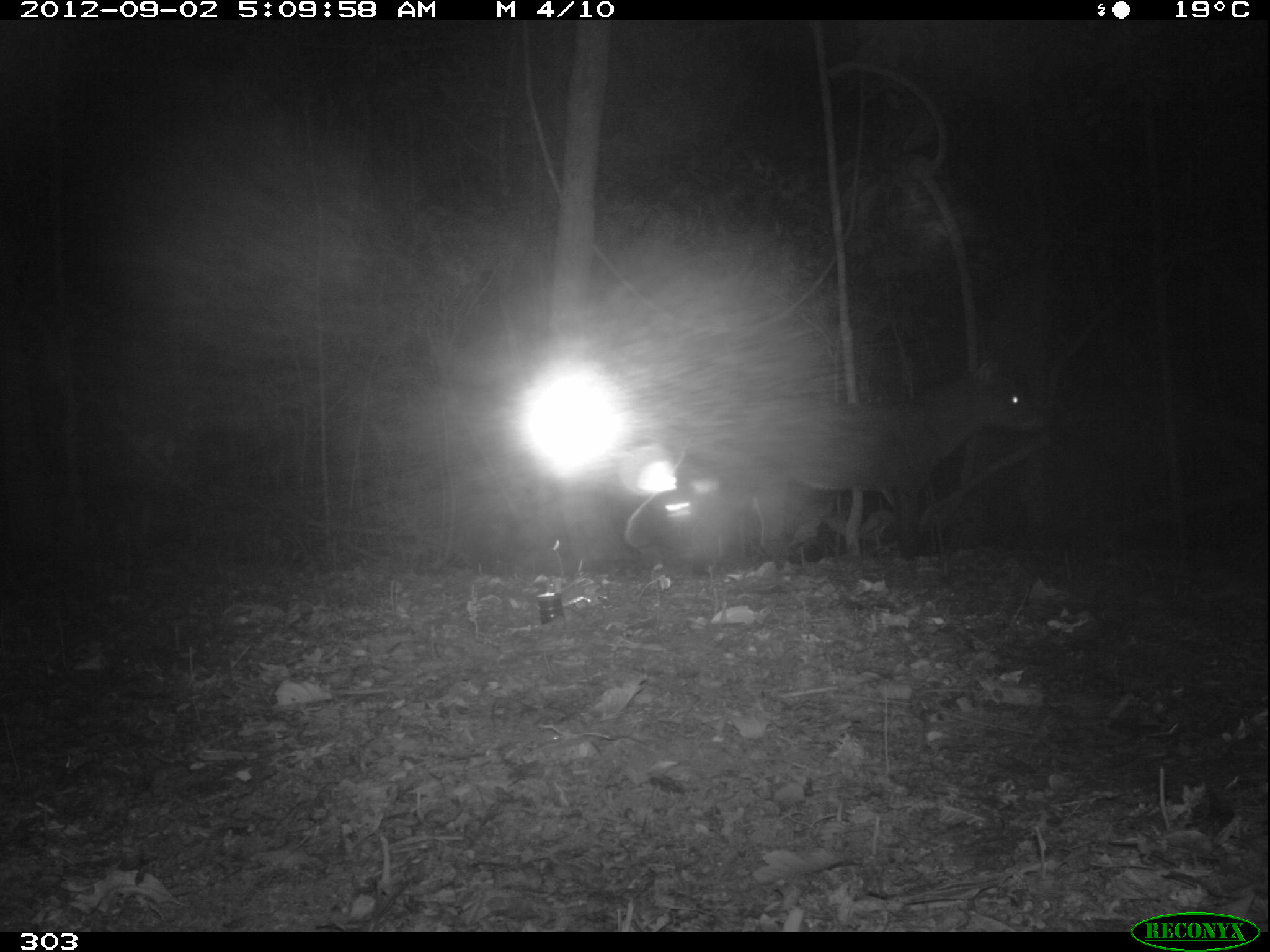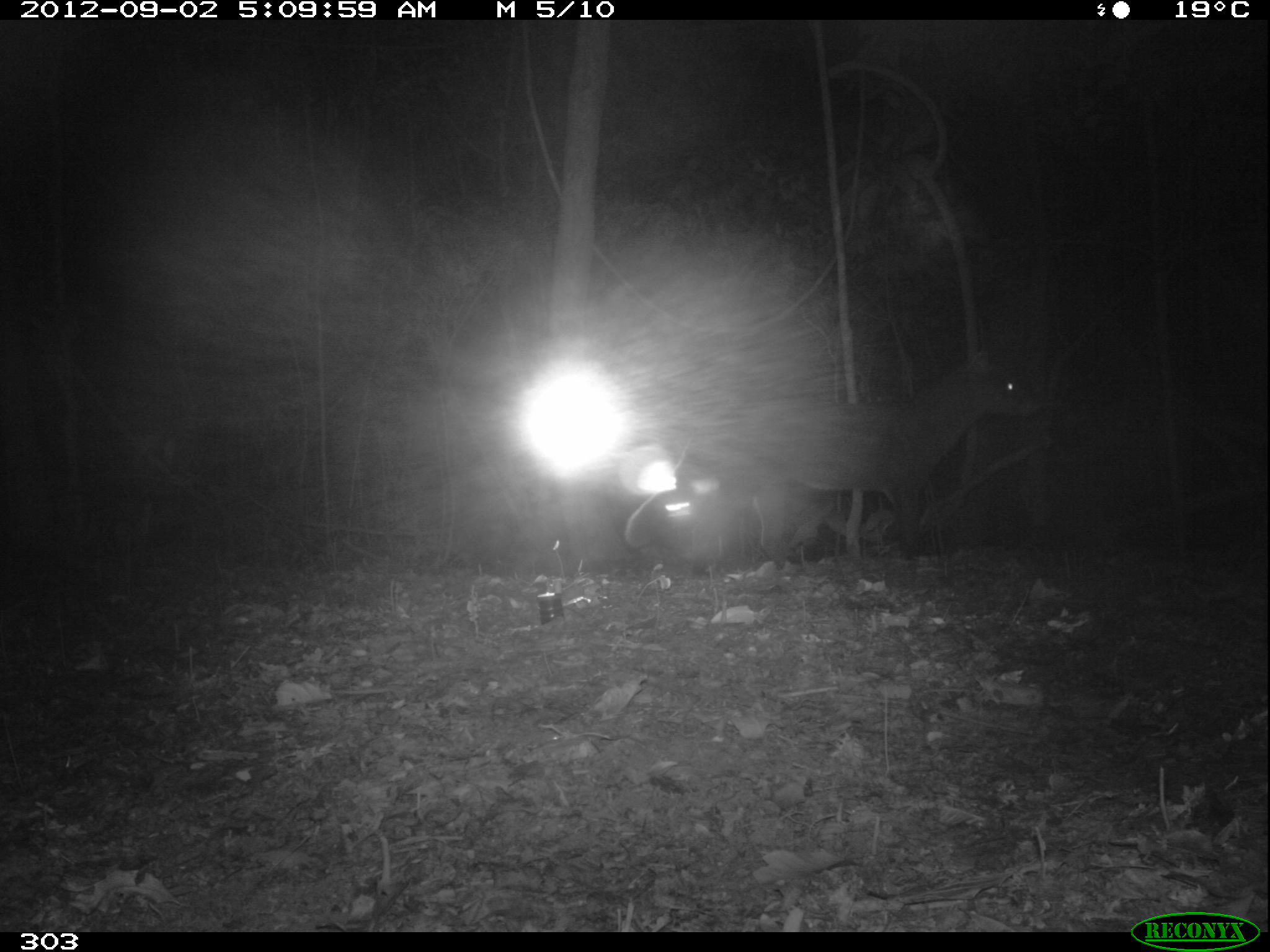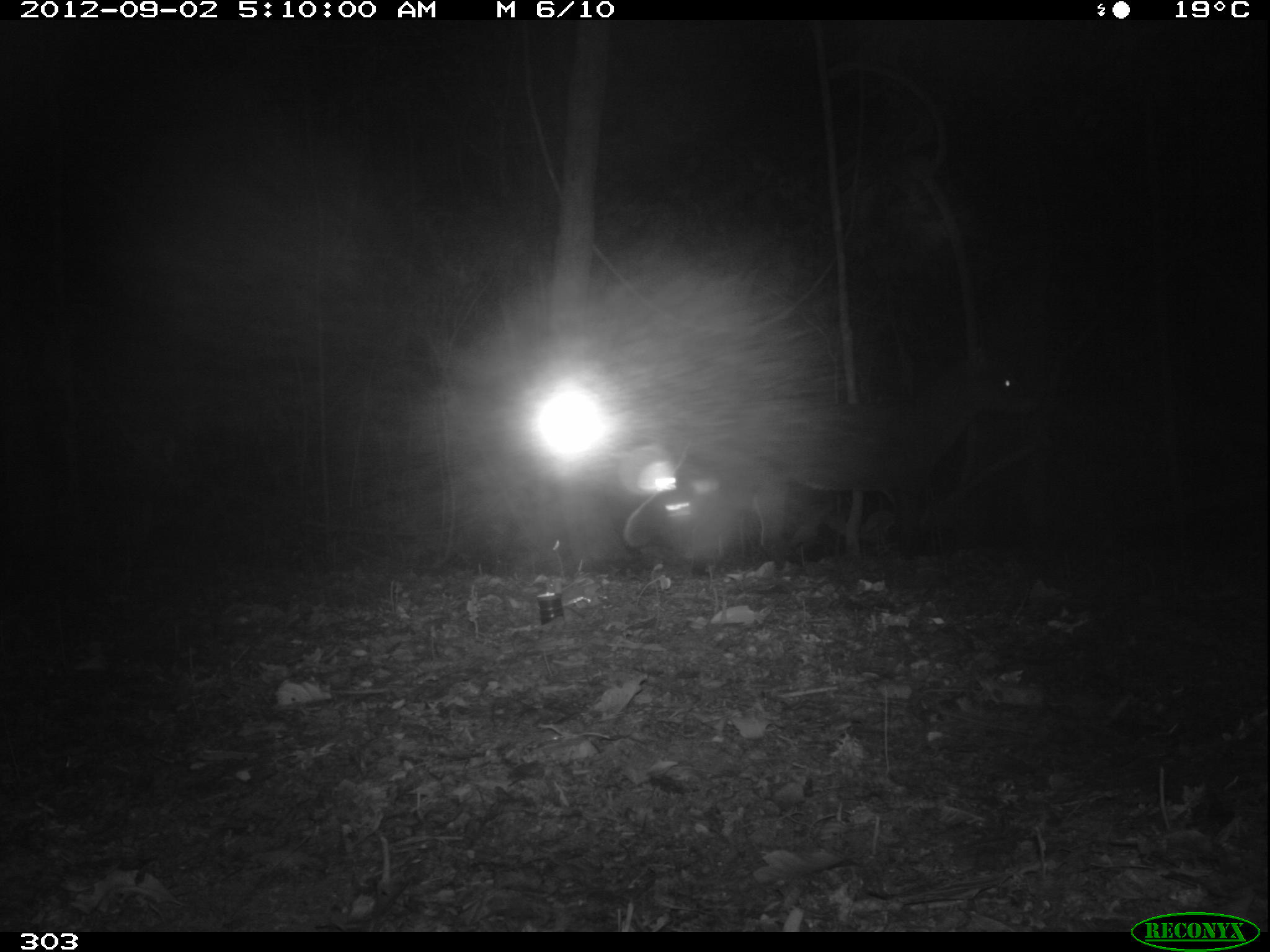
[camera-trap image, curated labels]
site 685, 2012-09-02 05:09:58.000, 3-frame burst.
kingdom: Animalia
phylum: Chordata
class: Mammalia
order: Carnivora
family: Canidae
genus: Atelocynus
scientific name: Atelocynus microtis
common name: short-eared dog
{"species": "Atelocynus microtis (short-eared dog)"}